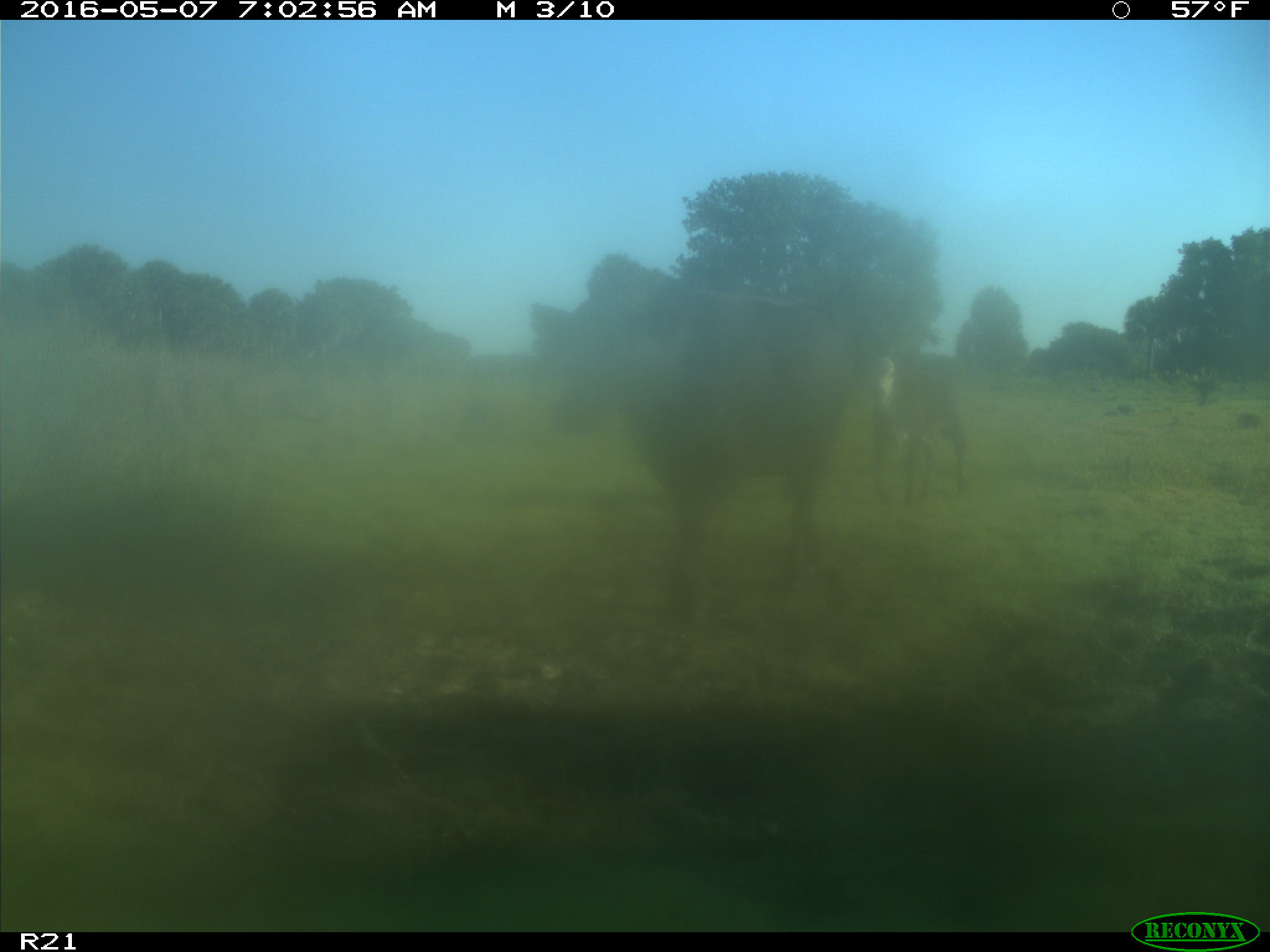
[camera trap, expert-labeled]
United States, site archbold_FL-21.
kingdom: Animalia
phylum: Chordata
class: Mammalia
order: Artiodactyla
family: Bovidae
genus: Bos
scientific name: Bos taurus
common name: domestic cow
Bos taurus (domestic cow).